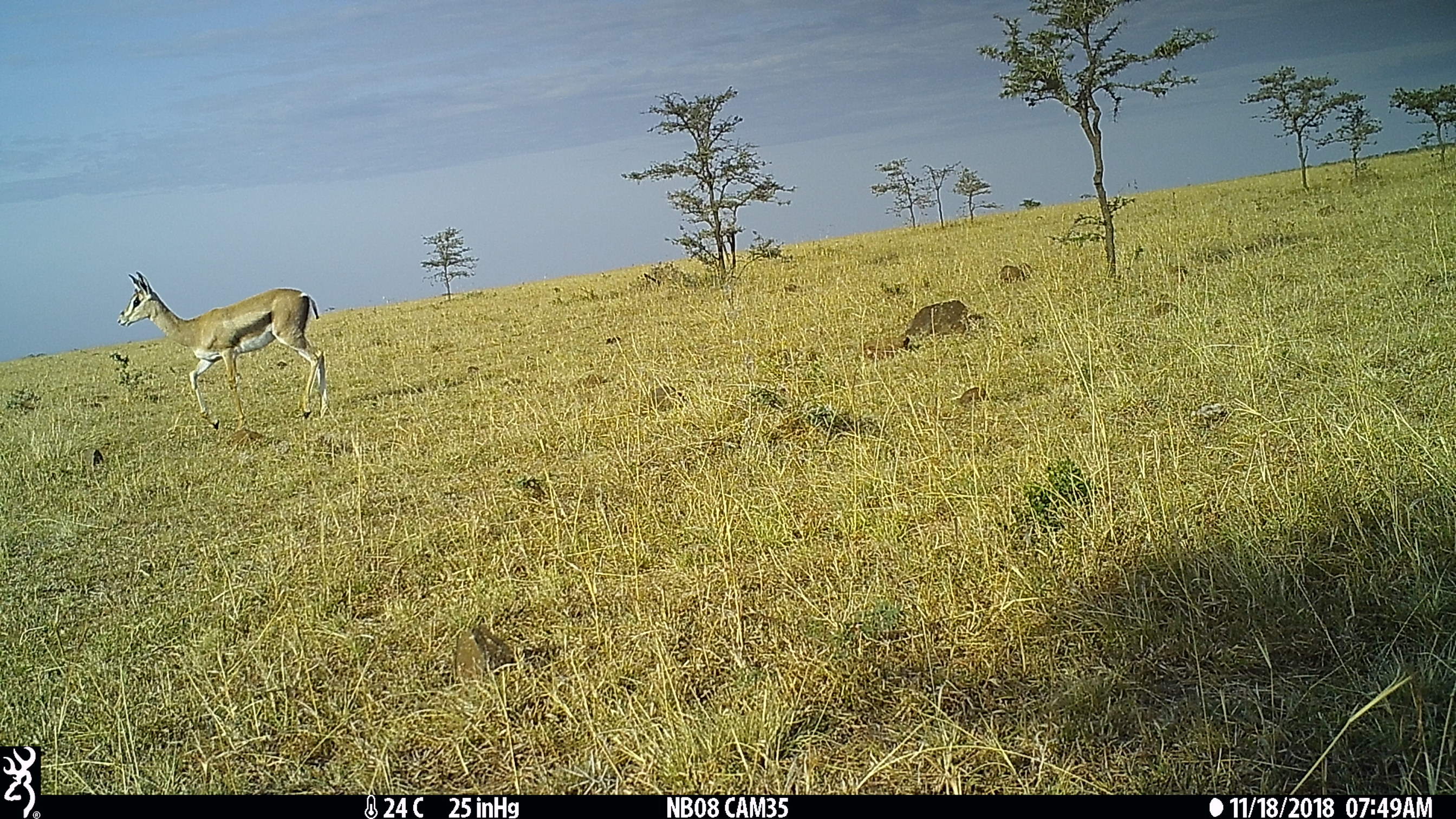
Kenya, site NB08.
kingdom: Animalia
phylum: Chordata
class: Mammalia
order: Artiodactyla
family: Bovidae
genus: Nanger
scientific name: Nanger granti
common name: grant's gazelle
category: gazelle grants